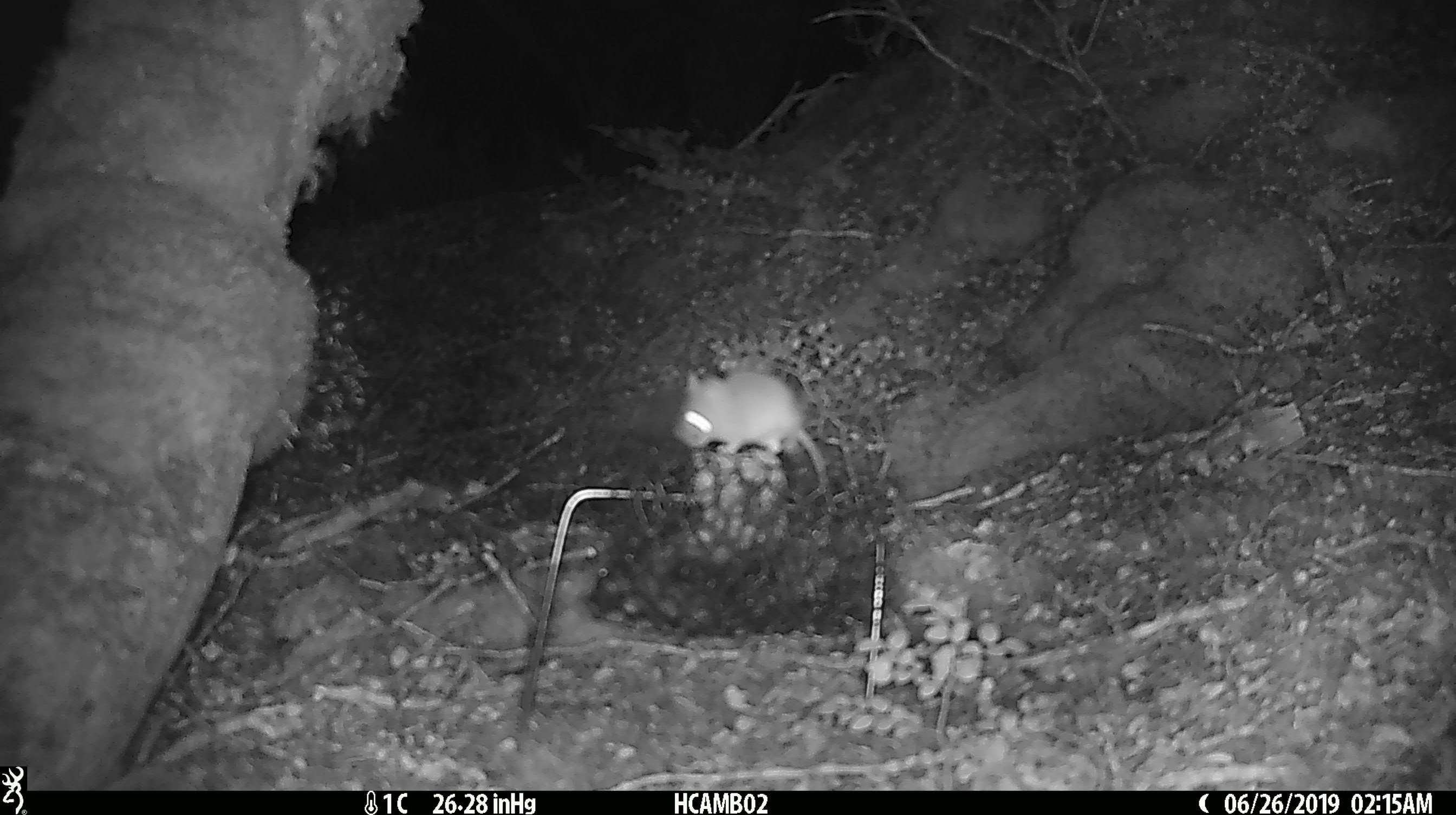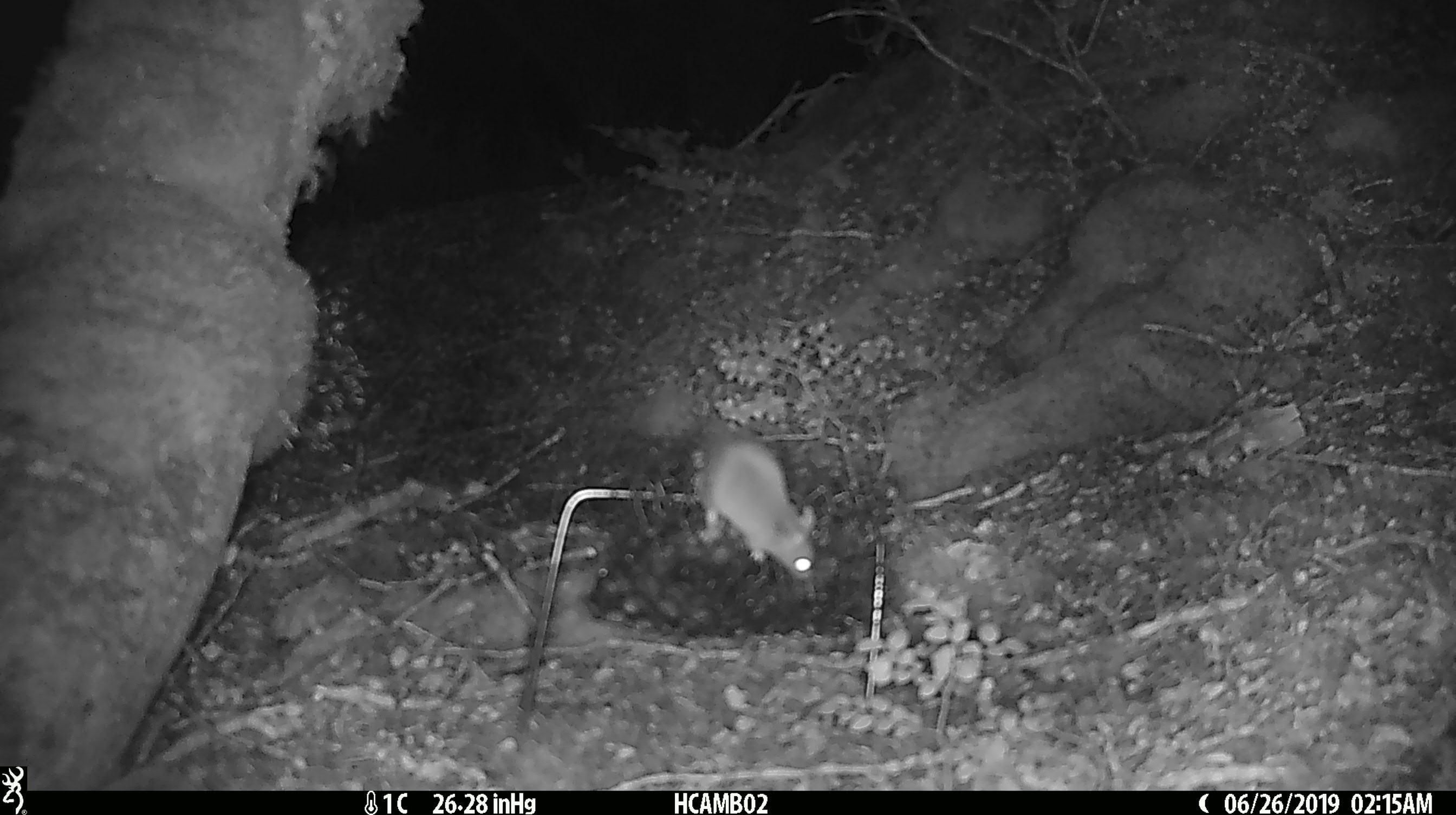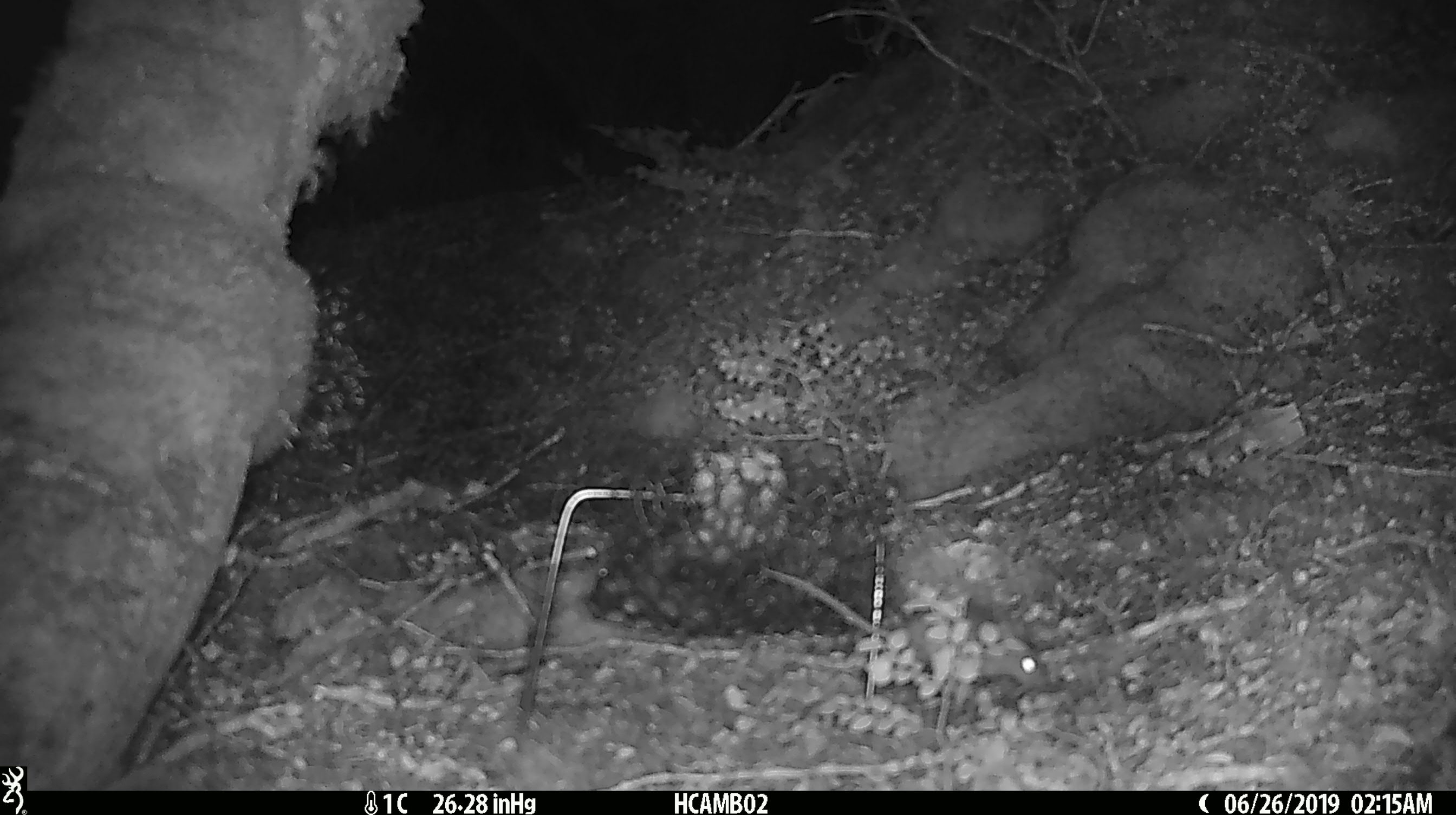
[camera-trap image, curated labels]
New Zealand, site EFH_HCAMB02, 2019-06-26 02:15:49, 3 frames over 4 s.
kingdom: Animalia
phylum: Chordata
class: Mammalia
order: Rodentia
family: Muridae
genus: Mus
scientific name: Mus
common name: mouse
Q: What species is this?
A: Mouse (Mus).